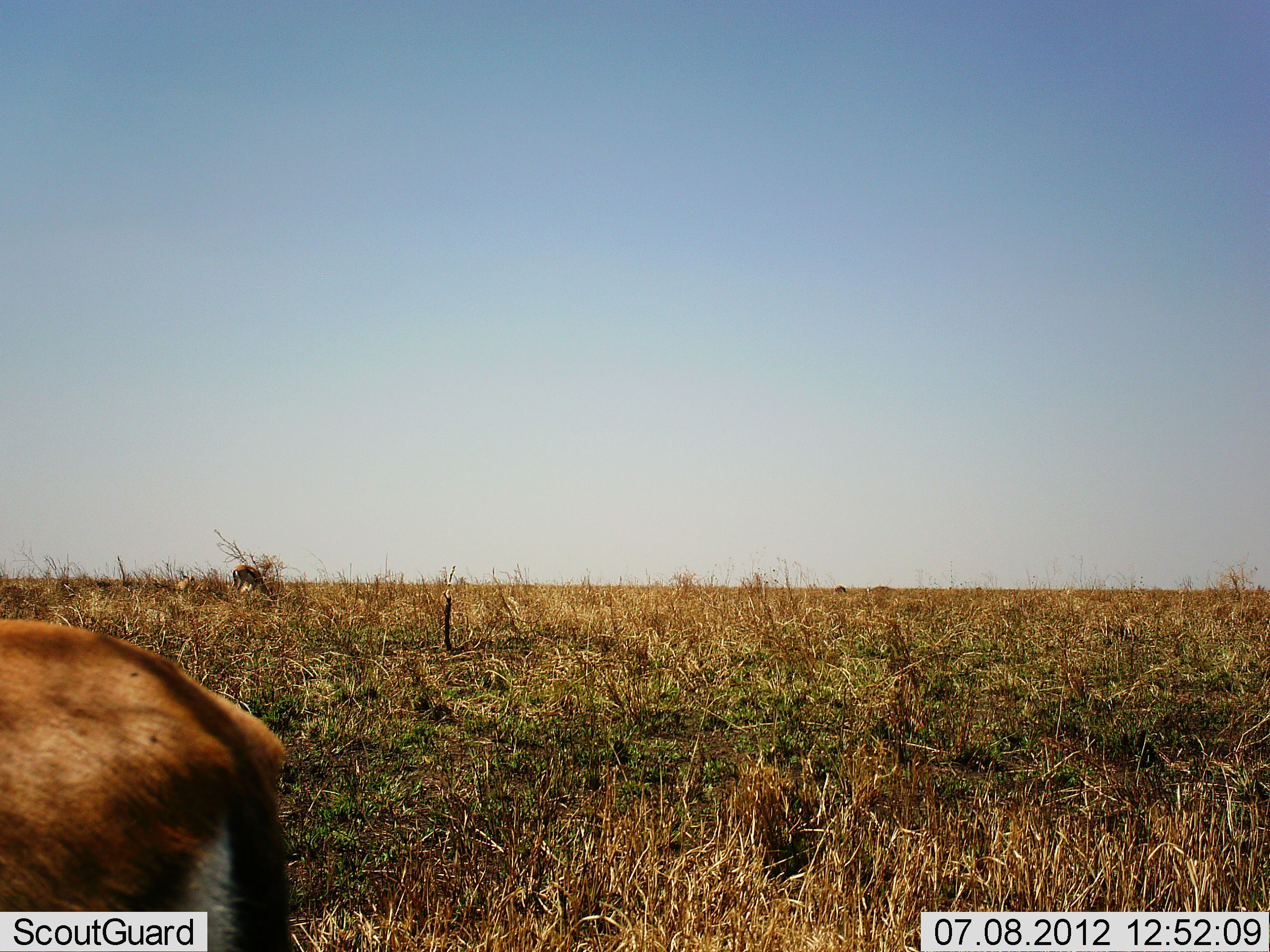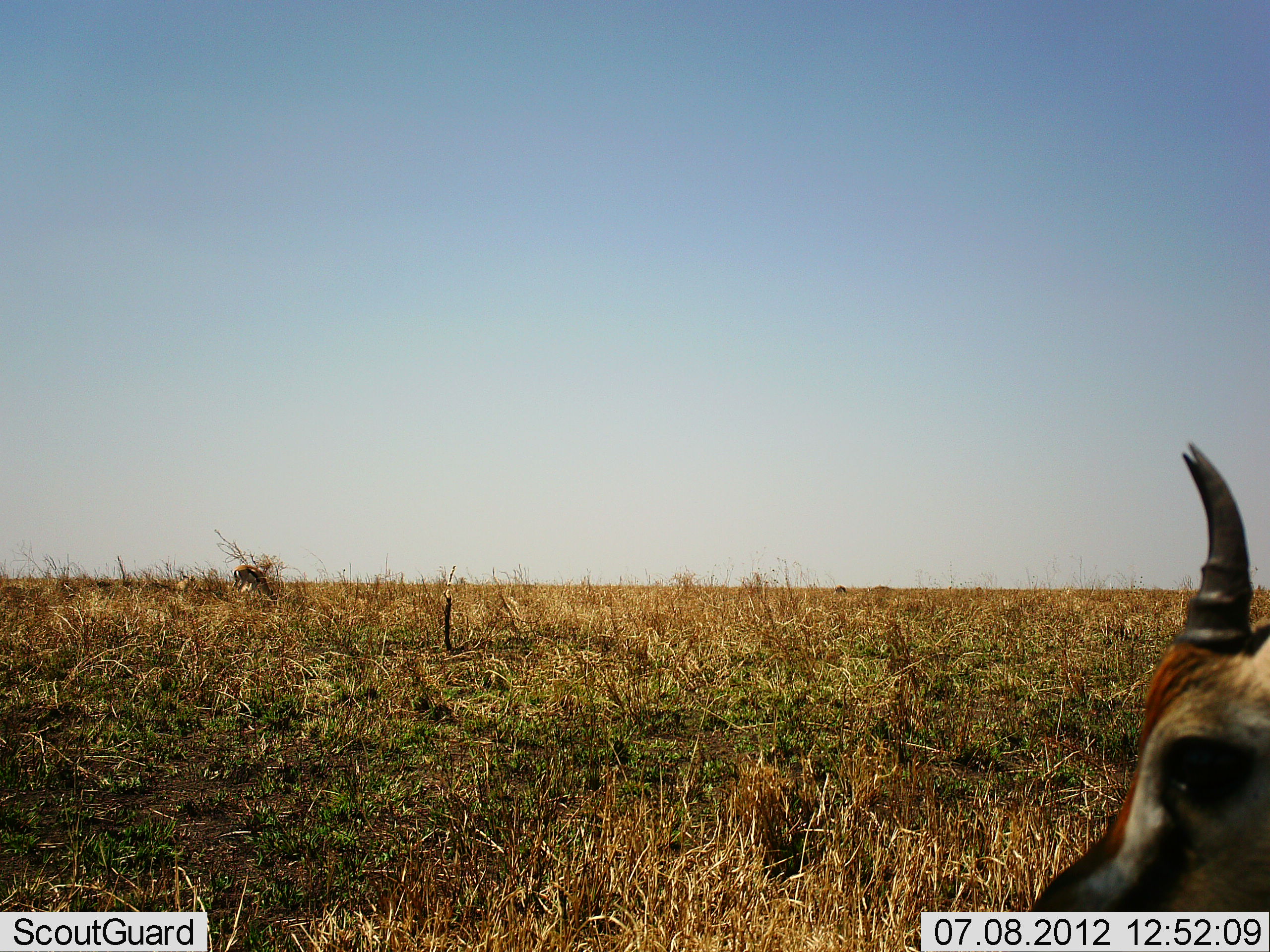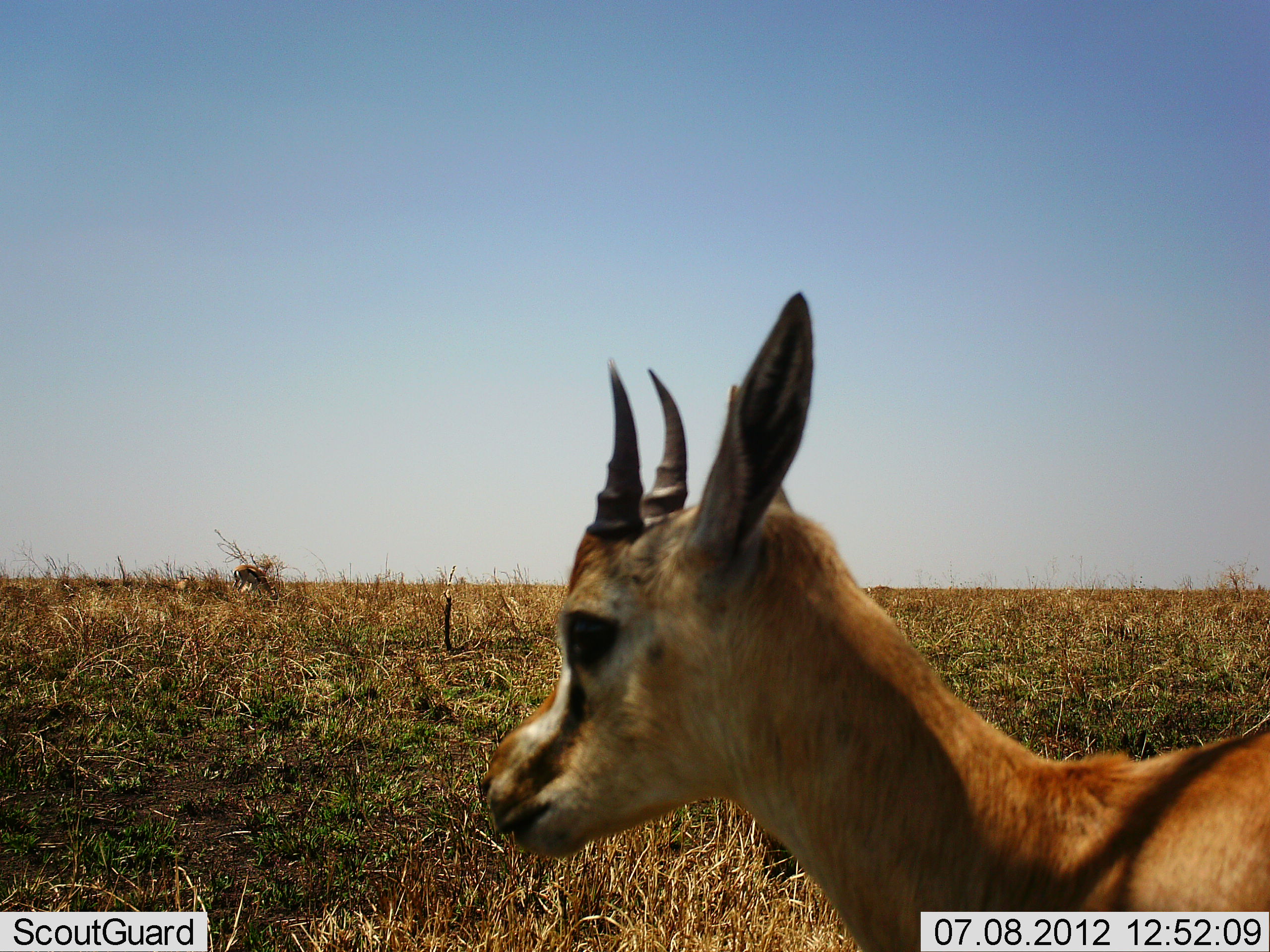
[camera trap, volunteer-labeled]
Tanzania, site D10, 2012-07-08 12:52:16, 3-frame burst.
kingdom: Animalia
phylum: Chordata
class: Mammalia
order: Artiodactyla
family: Bovidae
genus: Eudorcas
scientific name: Eudorcas thomsonii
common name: thomson's gazelle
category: gazellethomsons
Gazellethomsons (thomson's gazelle) (Eudorcas thomsonii), count 2. Behavior (volunteer vote fractions): standing 20%, resting 0%, moving 100%, interacting 0%. Young present (vote fraction): 0%. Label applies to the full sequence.